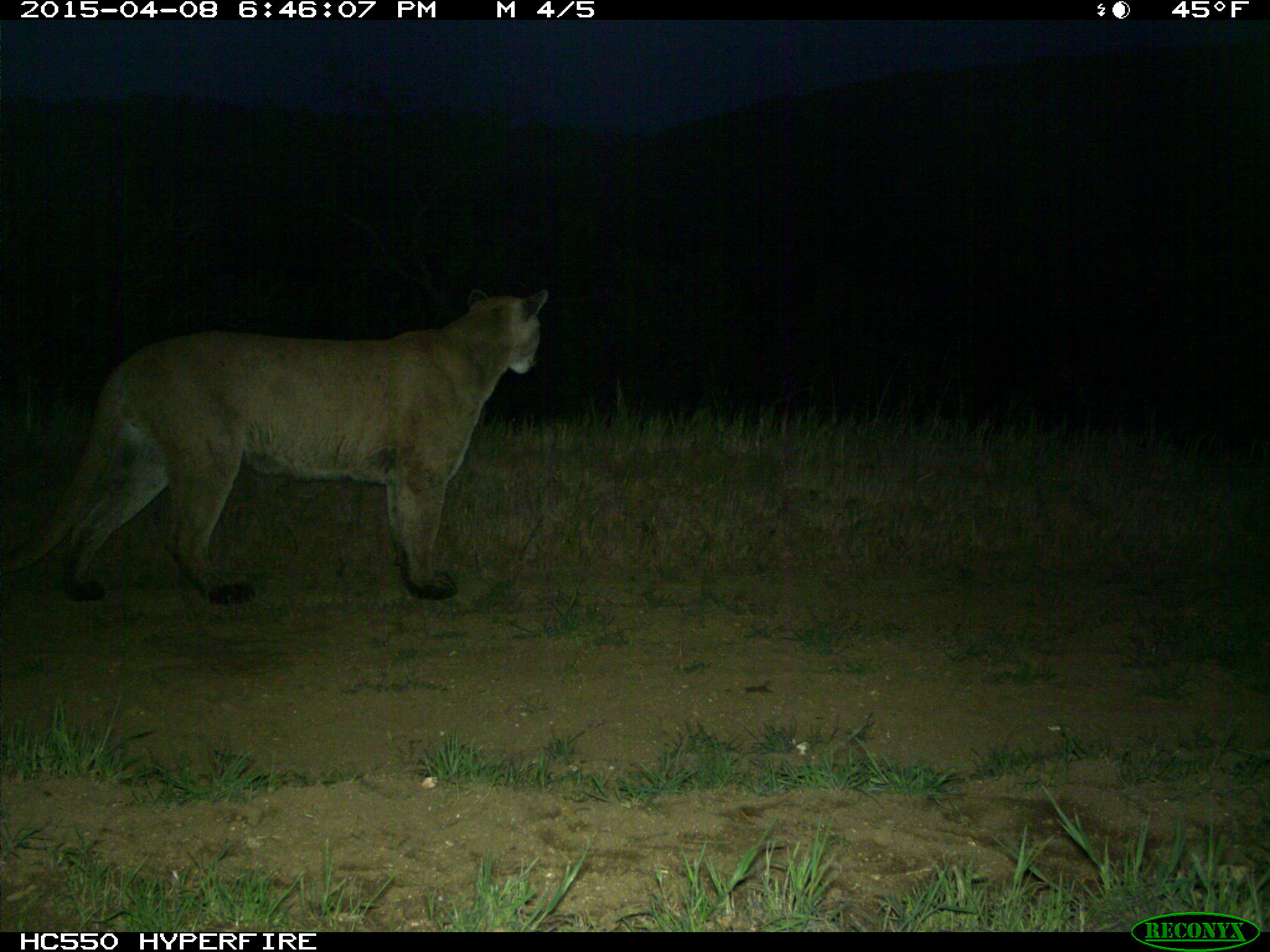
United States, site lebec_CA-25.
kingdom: Animalia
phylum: Chordata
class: Mammalia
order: Carnivora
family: Felidae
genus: Puma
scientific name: Puma concolor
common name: mountain lion